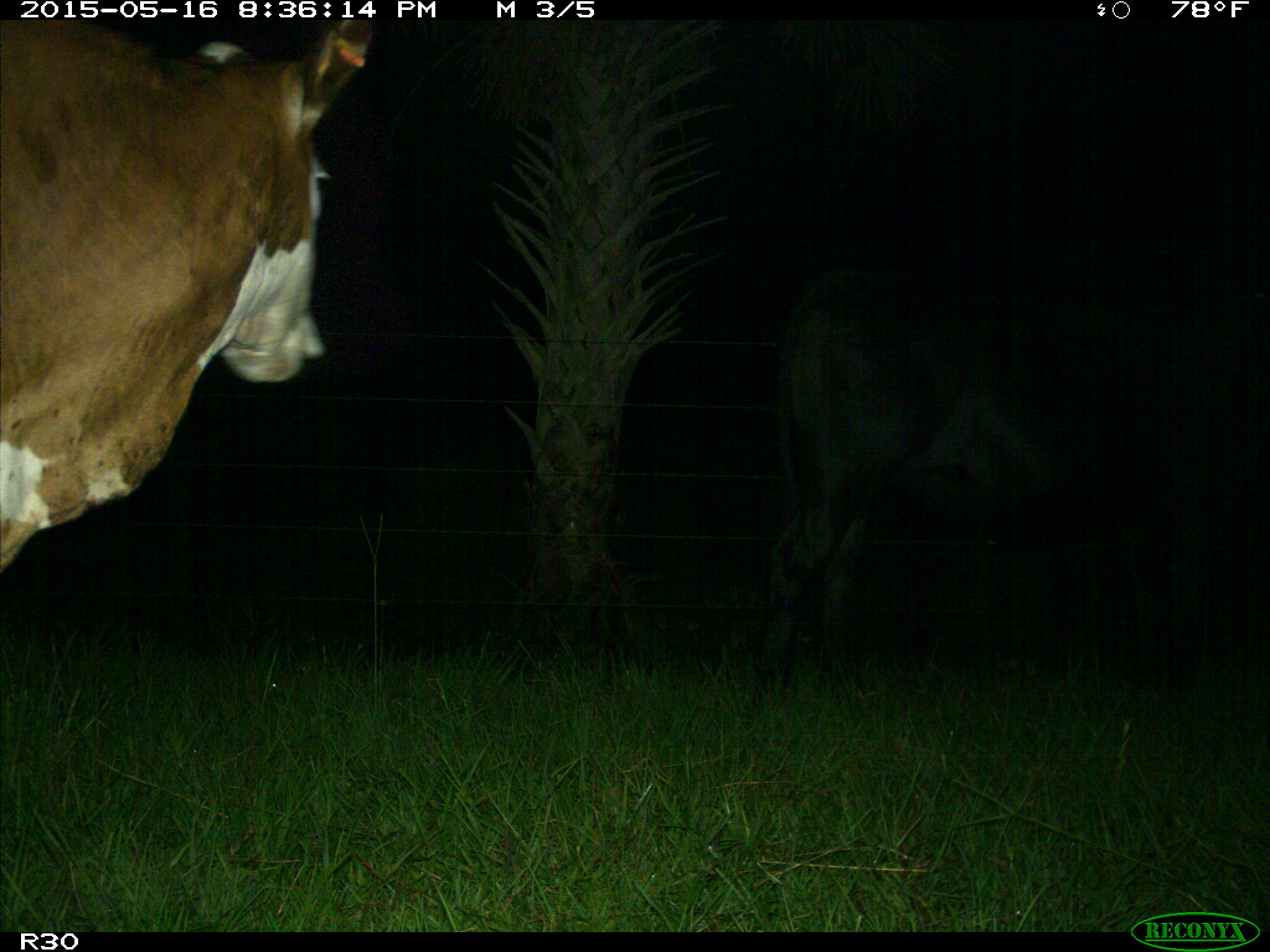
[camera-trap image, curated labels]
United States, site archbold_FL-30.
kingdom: Animalia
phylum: Chordata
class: Mammalia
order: Artiodactyla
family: Bovidae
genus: Bos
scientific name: Bos taurus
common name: domestic cow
Bos taurus (domestic cow).